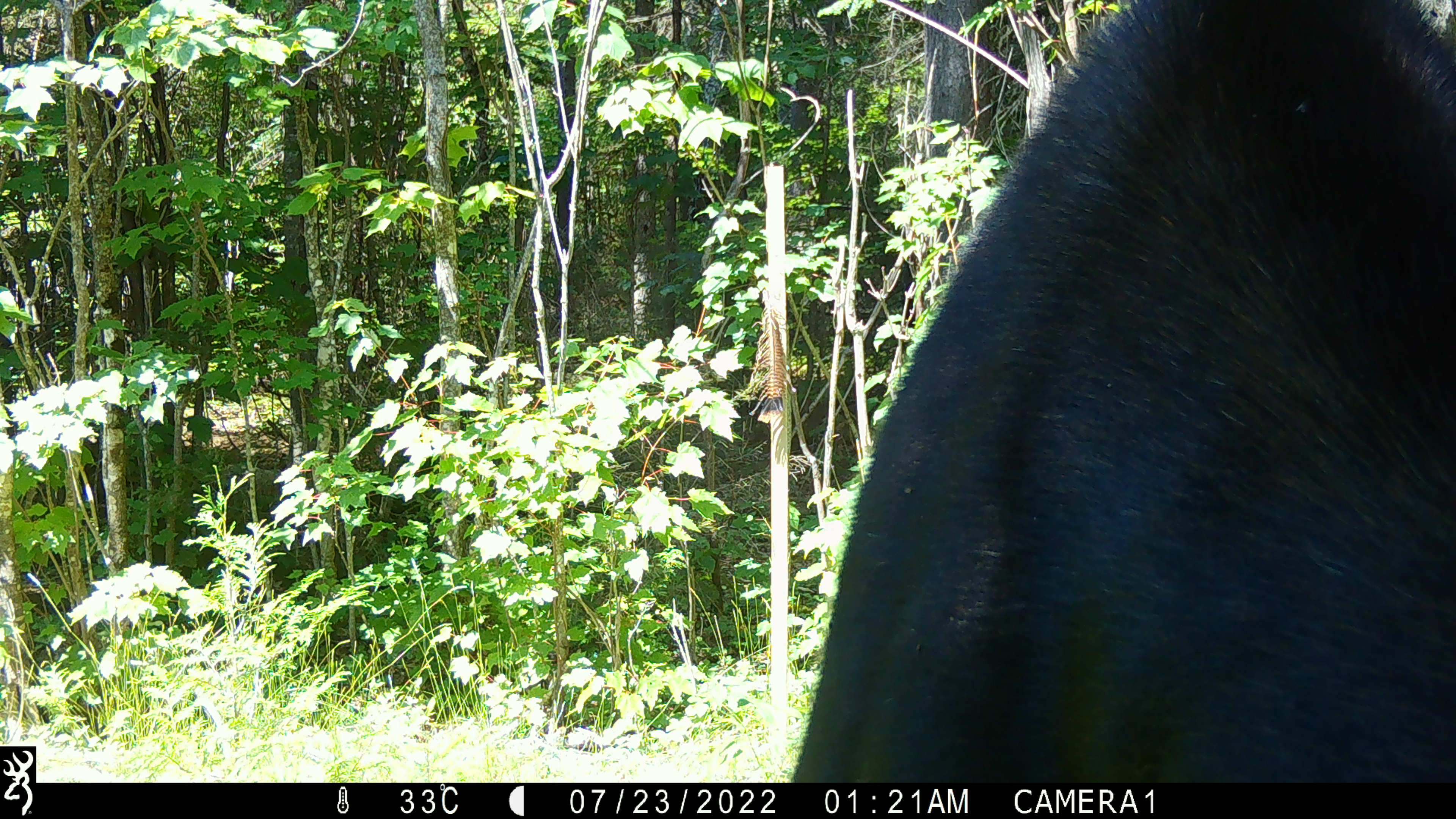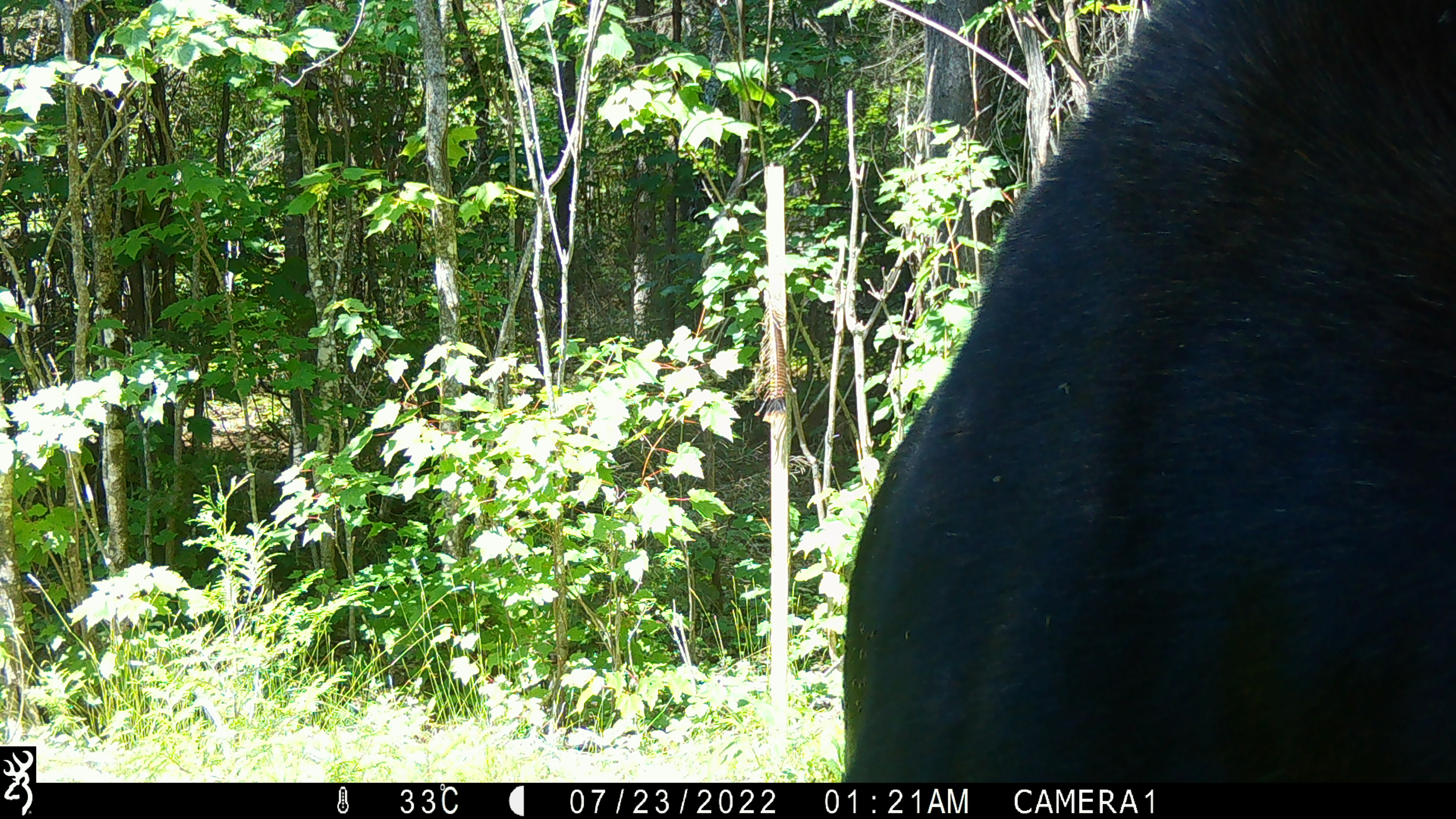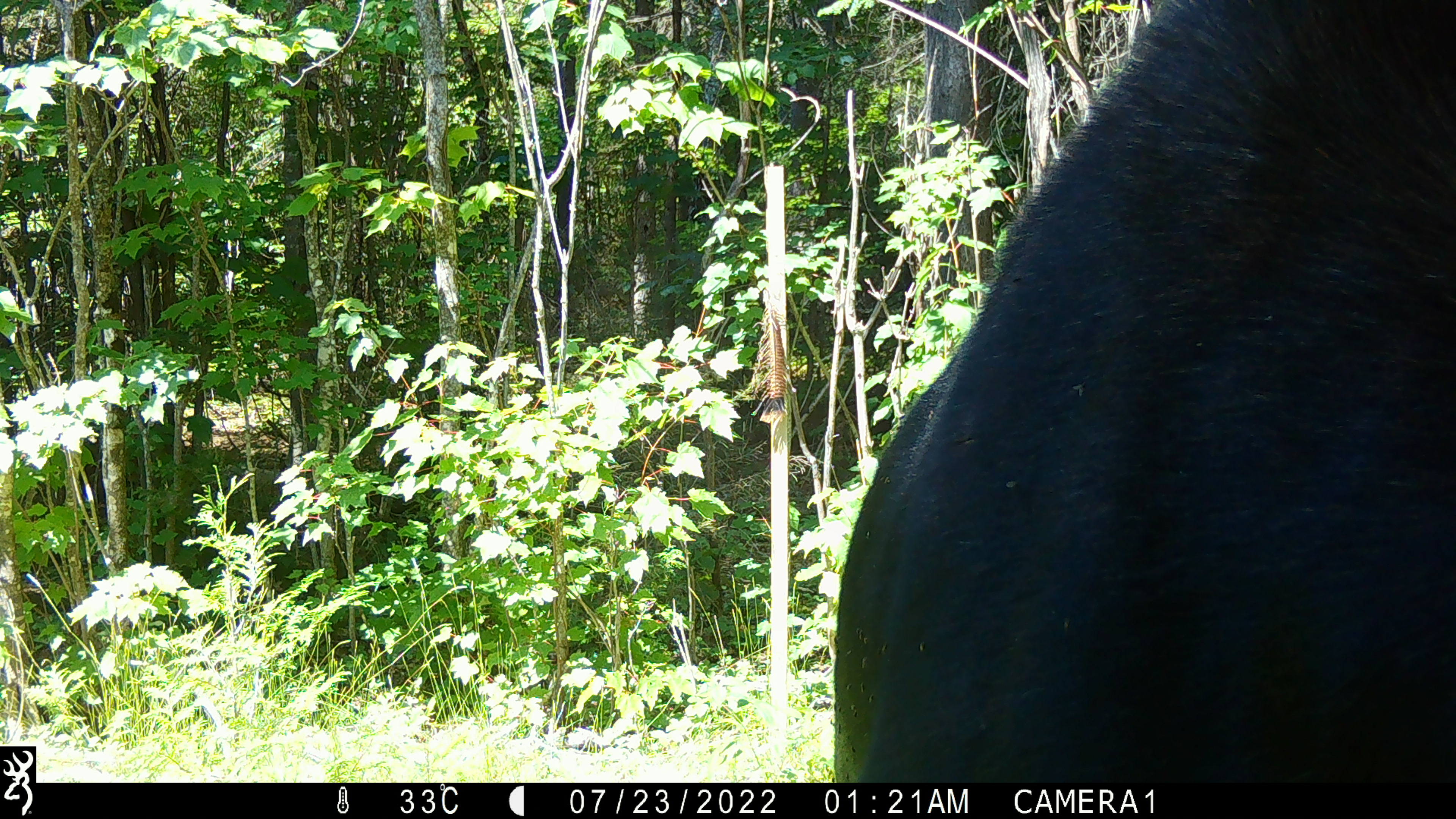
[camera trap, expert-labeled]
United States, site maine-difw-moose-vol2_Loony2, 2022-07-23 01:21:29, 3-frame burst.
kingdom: Animalia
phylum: Chordata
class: Mammalia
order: Artiodactyla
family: Cervidae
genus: Alces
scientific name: Alces alces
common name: moose